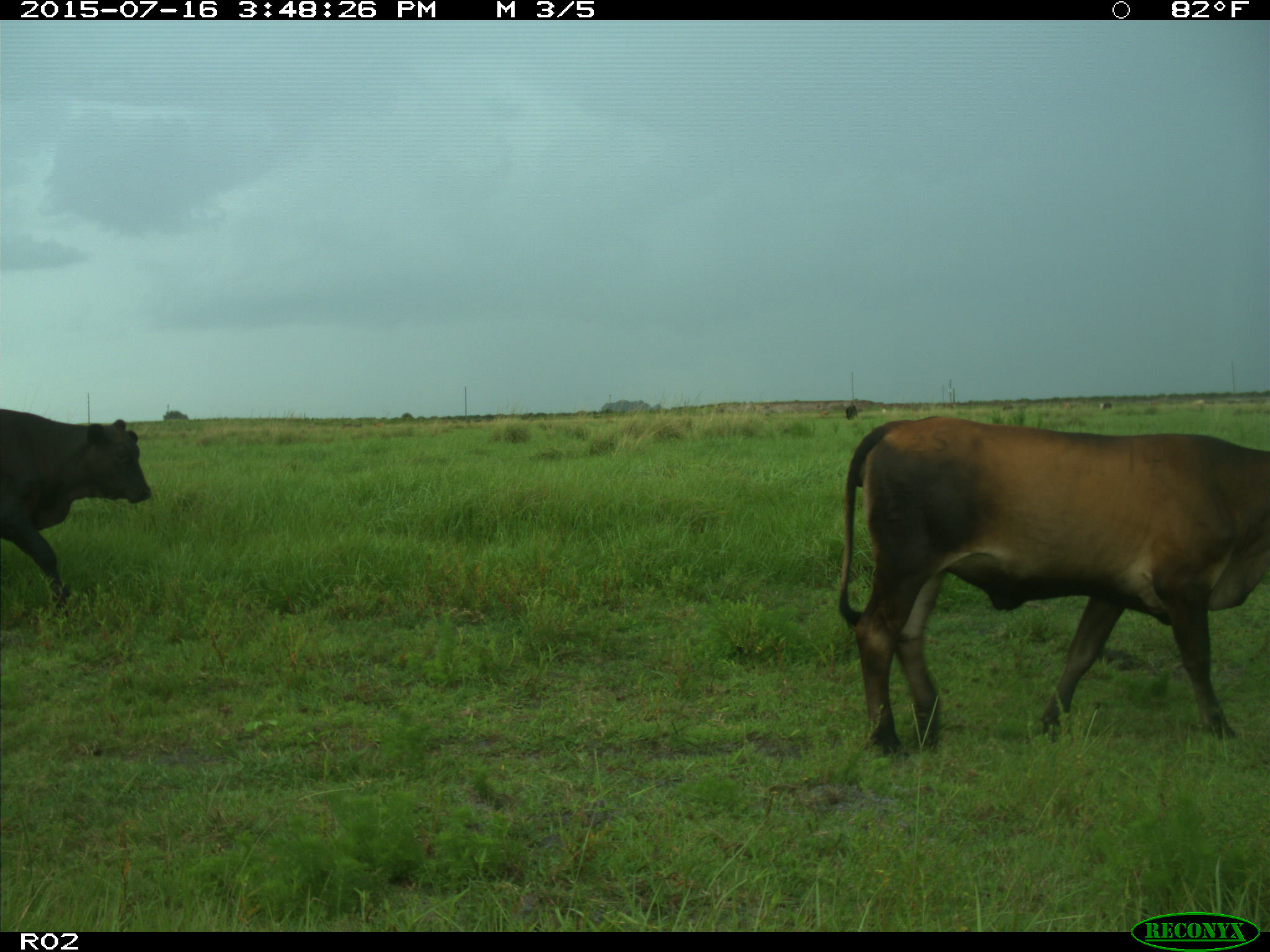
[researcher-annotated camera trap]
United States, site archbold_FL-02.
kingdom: Animalia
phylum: Chordata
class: Mammalia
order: Artiodactyla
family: Bovidae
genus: Bos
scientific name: Bos taurus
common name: domestic cow